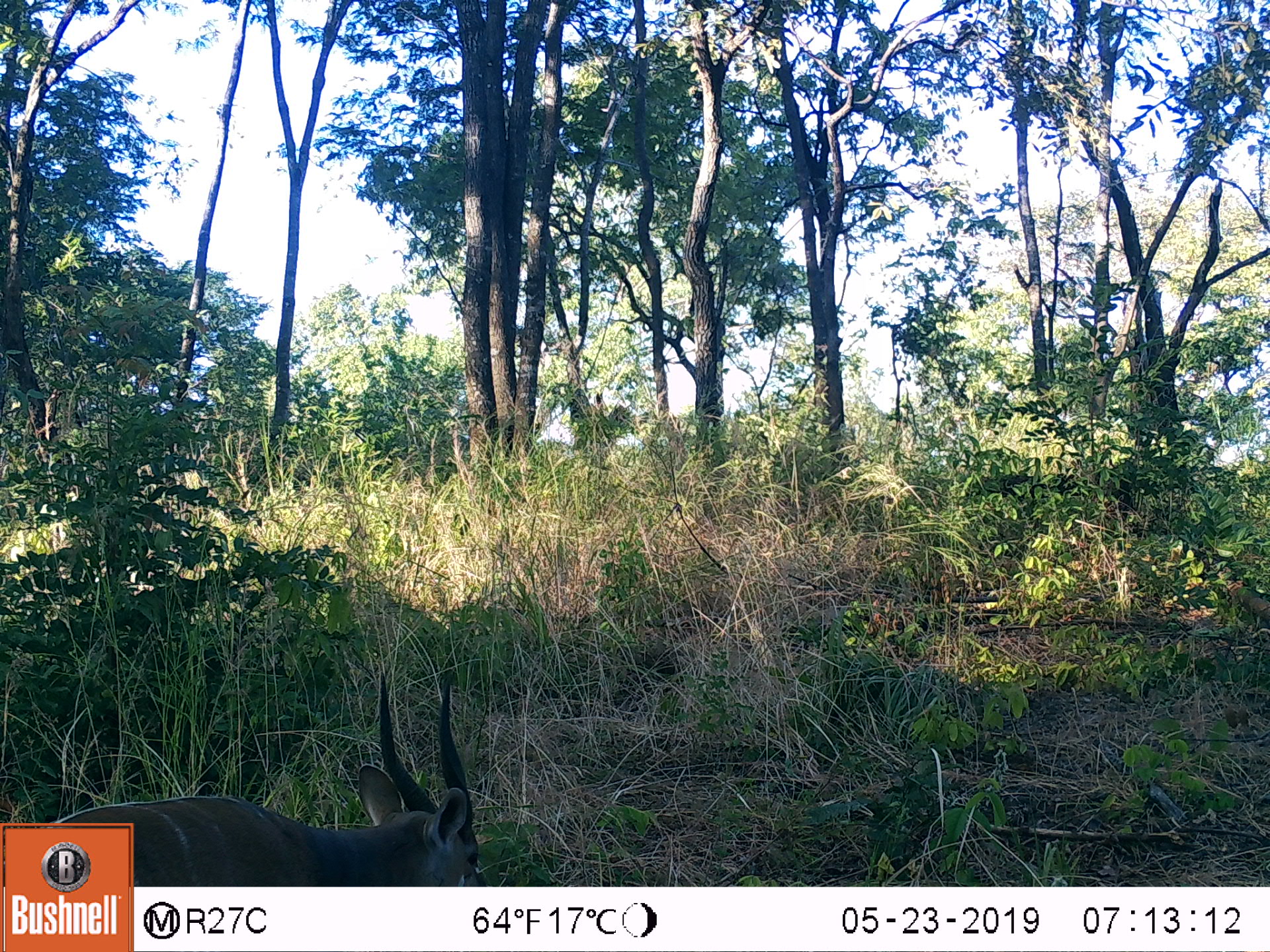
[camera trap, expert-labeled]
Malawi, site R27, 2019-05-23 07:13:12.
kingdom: Animalia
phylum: Chordata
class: Mammalia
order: Artiodactyla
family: Bovidae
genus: Tragelaphus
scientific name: Tragelaphus sylvaticus sylvaticus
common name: cape bushbuck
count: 1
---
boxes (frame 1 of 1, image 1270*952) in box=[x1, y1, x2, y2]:
cape bushbuck: box=[139, 670, 487, 885]